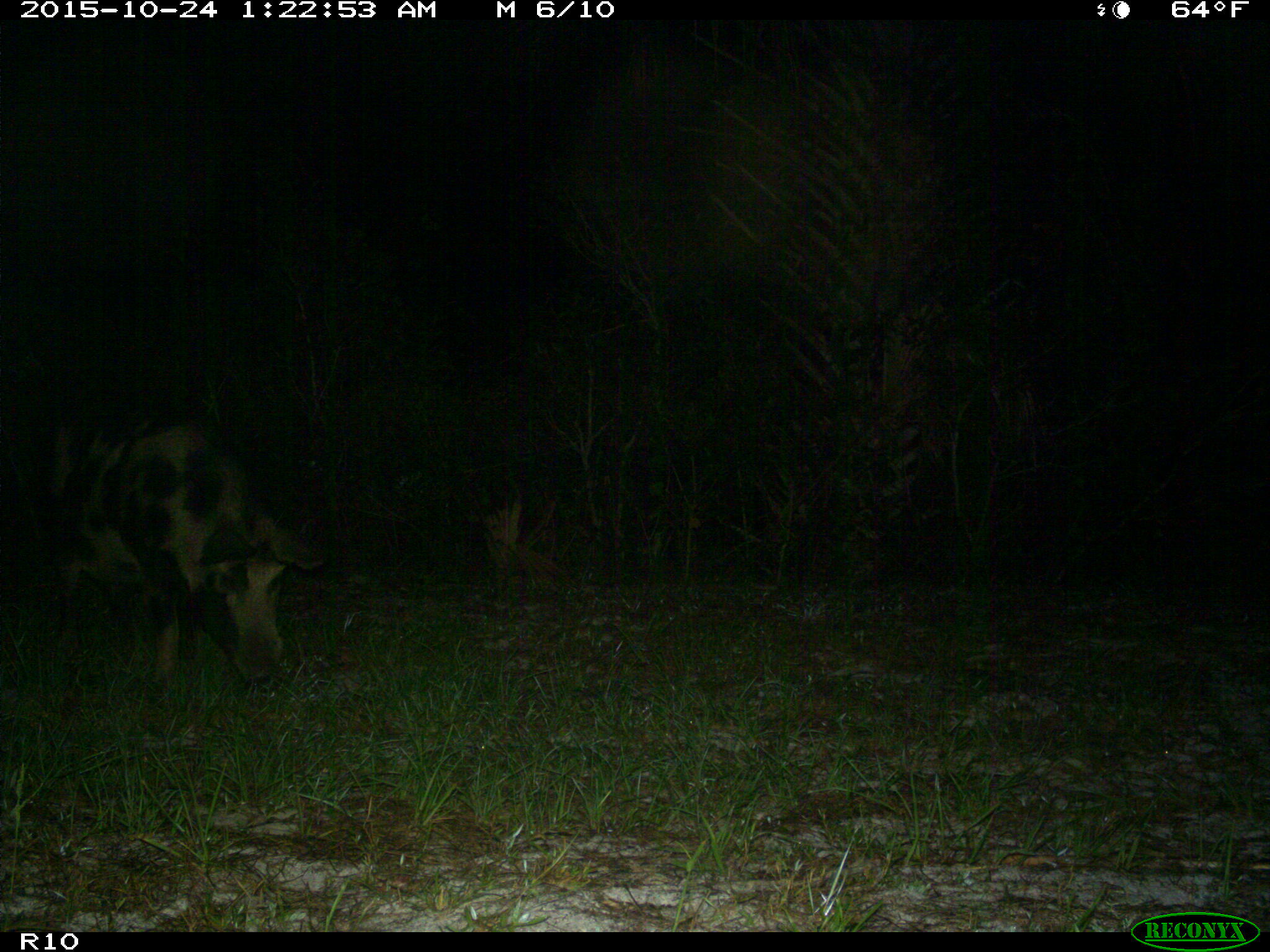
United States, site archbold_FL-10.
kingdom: Animalia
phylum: Chordata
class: Mammalia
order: Artiodactyla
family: Suidae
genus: Sus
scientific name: Sus scrofa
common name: wild boar